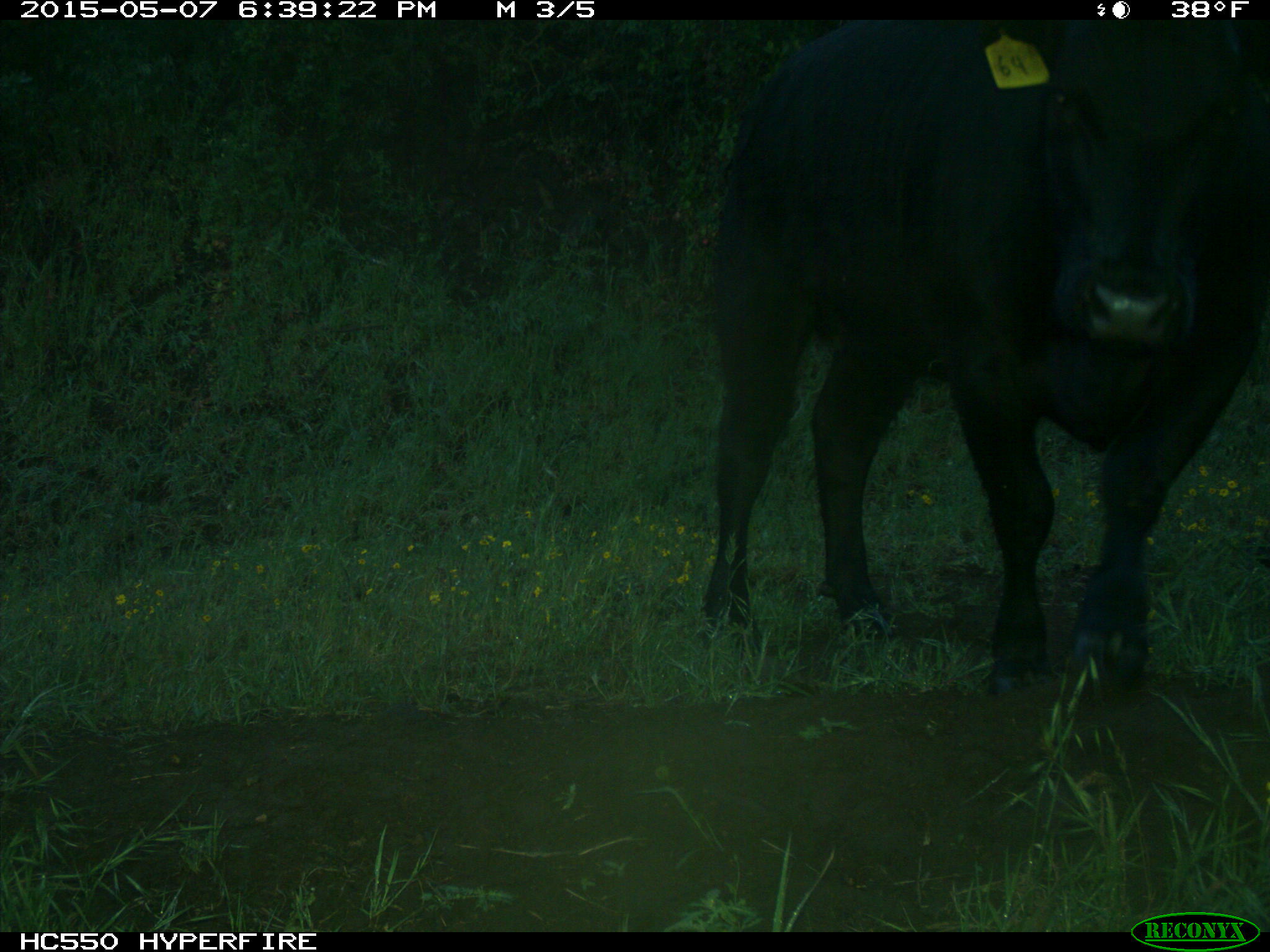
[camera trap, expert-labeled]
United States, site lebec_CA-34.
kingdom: Animalia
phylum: Chordata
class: Mammalia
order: Artiodactyla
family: Bovidae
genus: Bos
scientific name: Bos taurus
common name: domestic cow